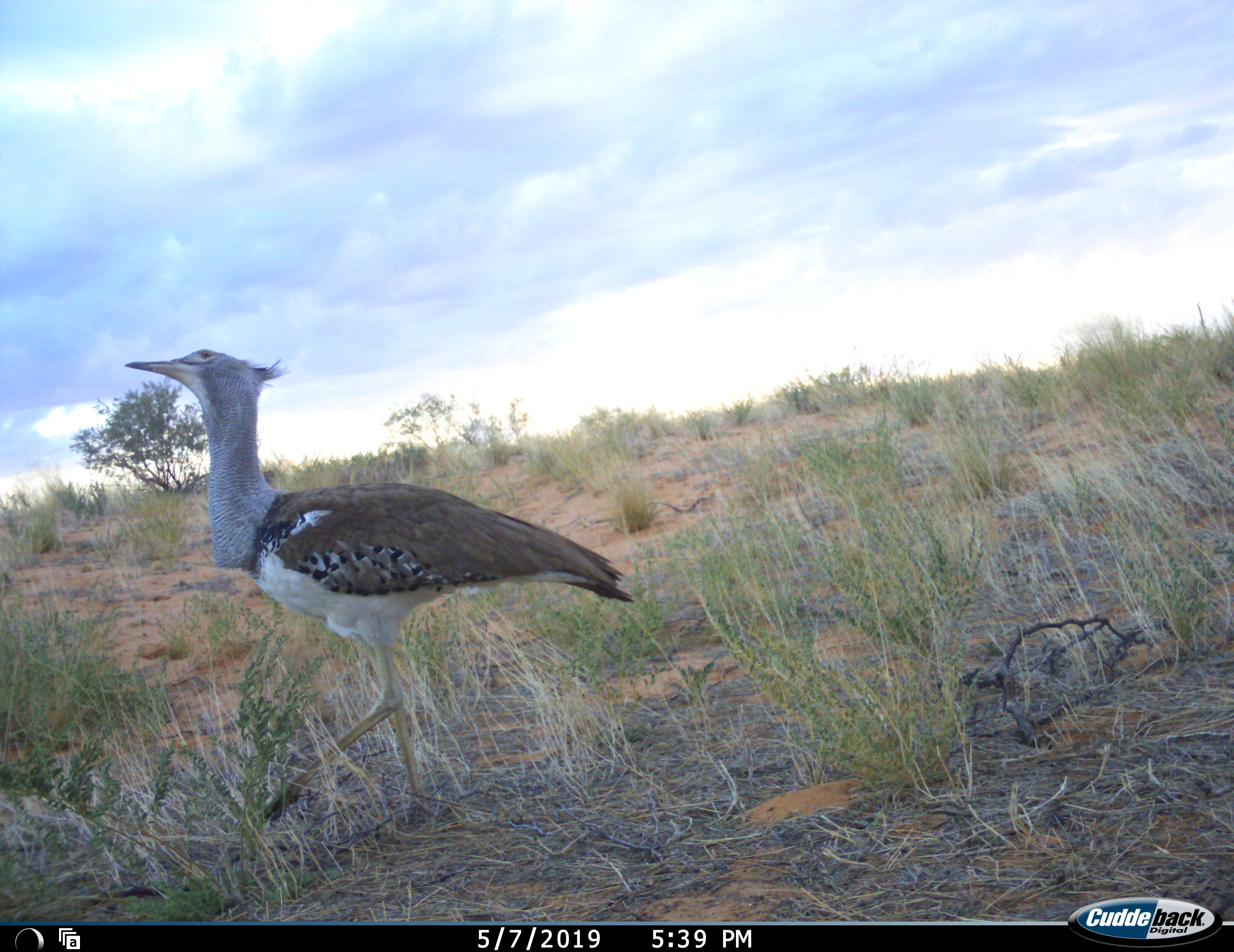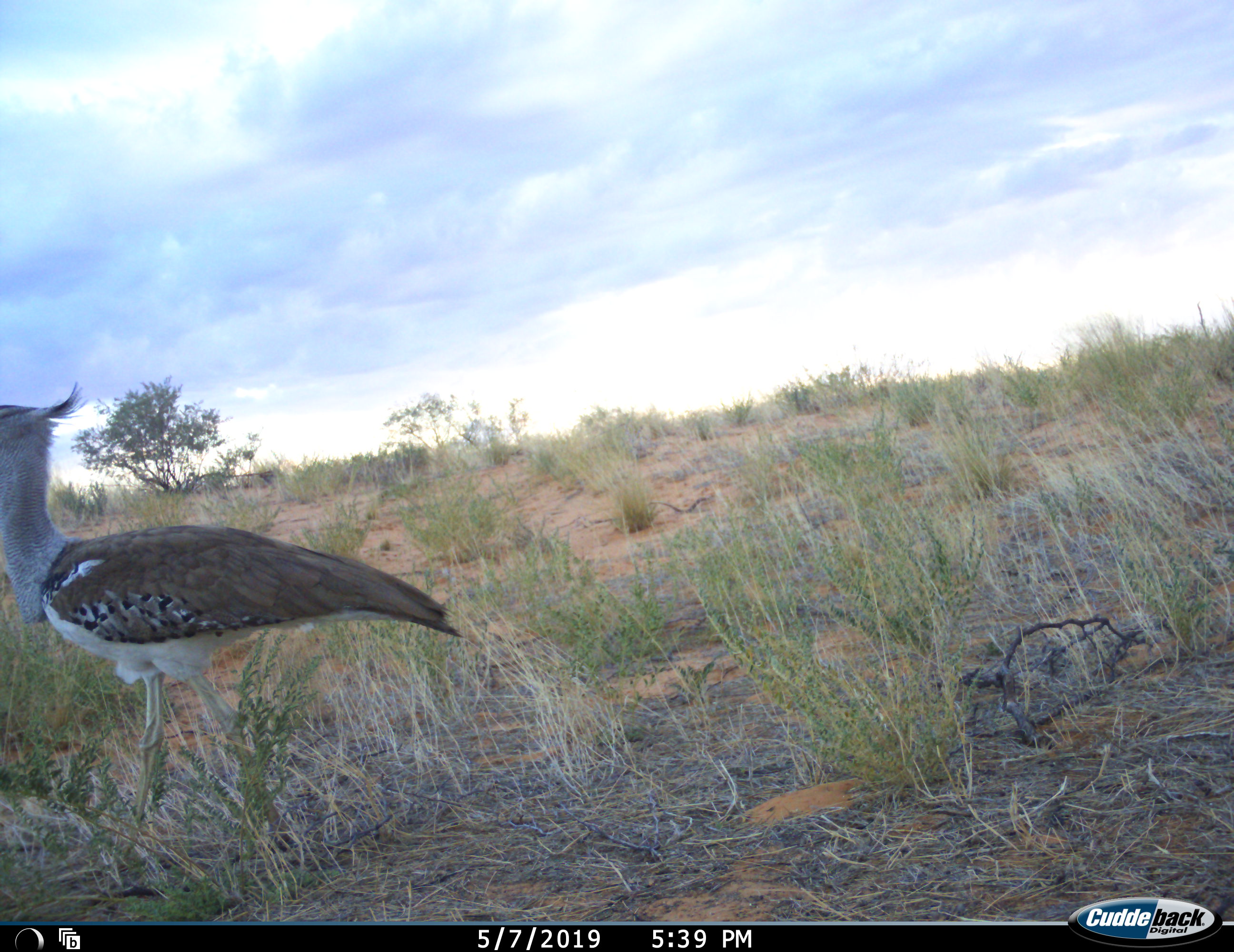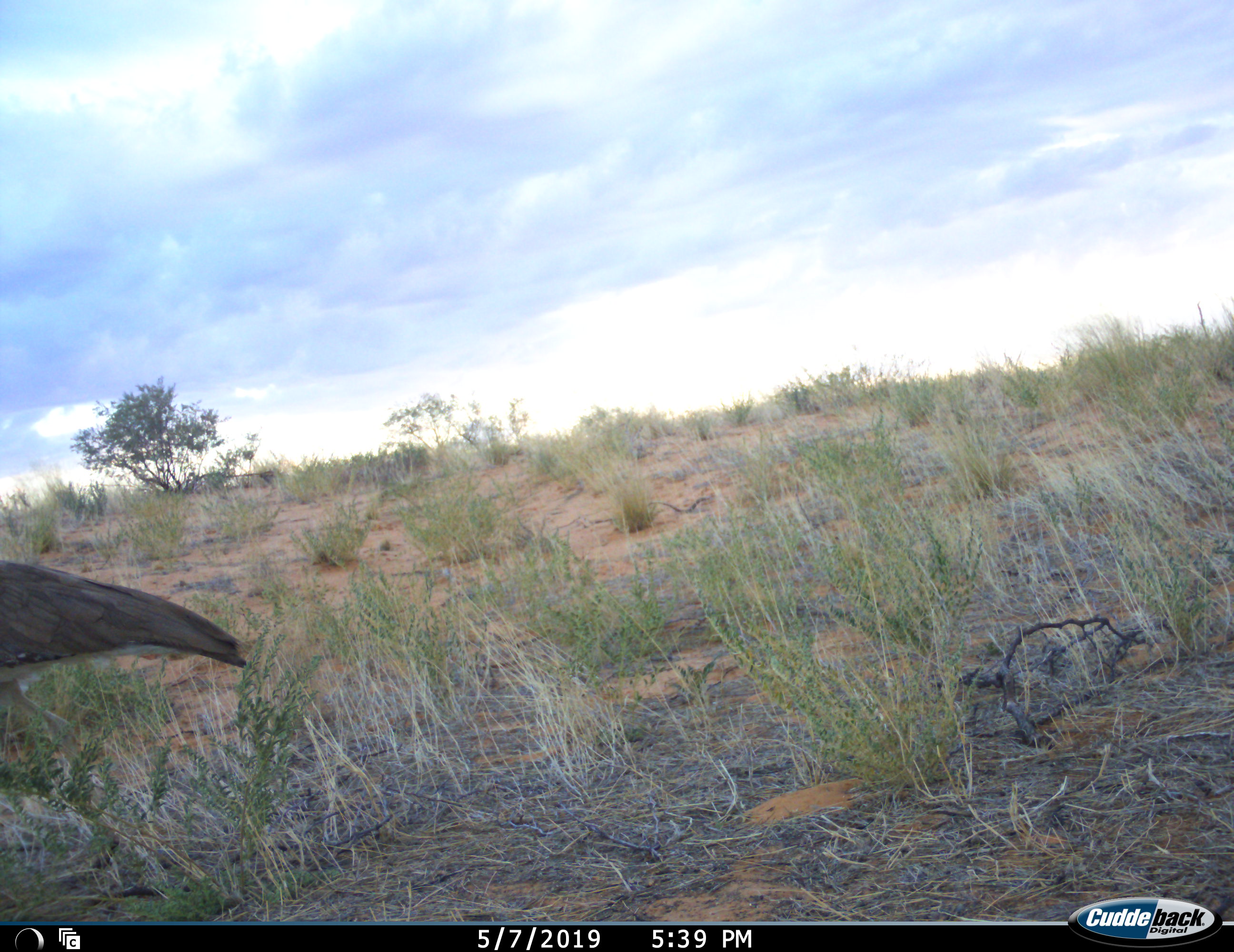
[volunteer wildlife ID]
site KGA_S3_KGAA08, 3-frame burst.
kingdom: Animalia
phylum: Chordata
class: Aves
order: Otidiformes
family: Otididae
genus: Ardeotis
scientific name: Ardeotis kori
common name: kori bustard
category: bustardkori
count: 1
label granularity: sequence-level